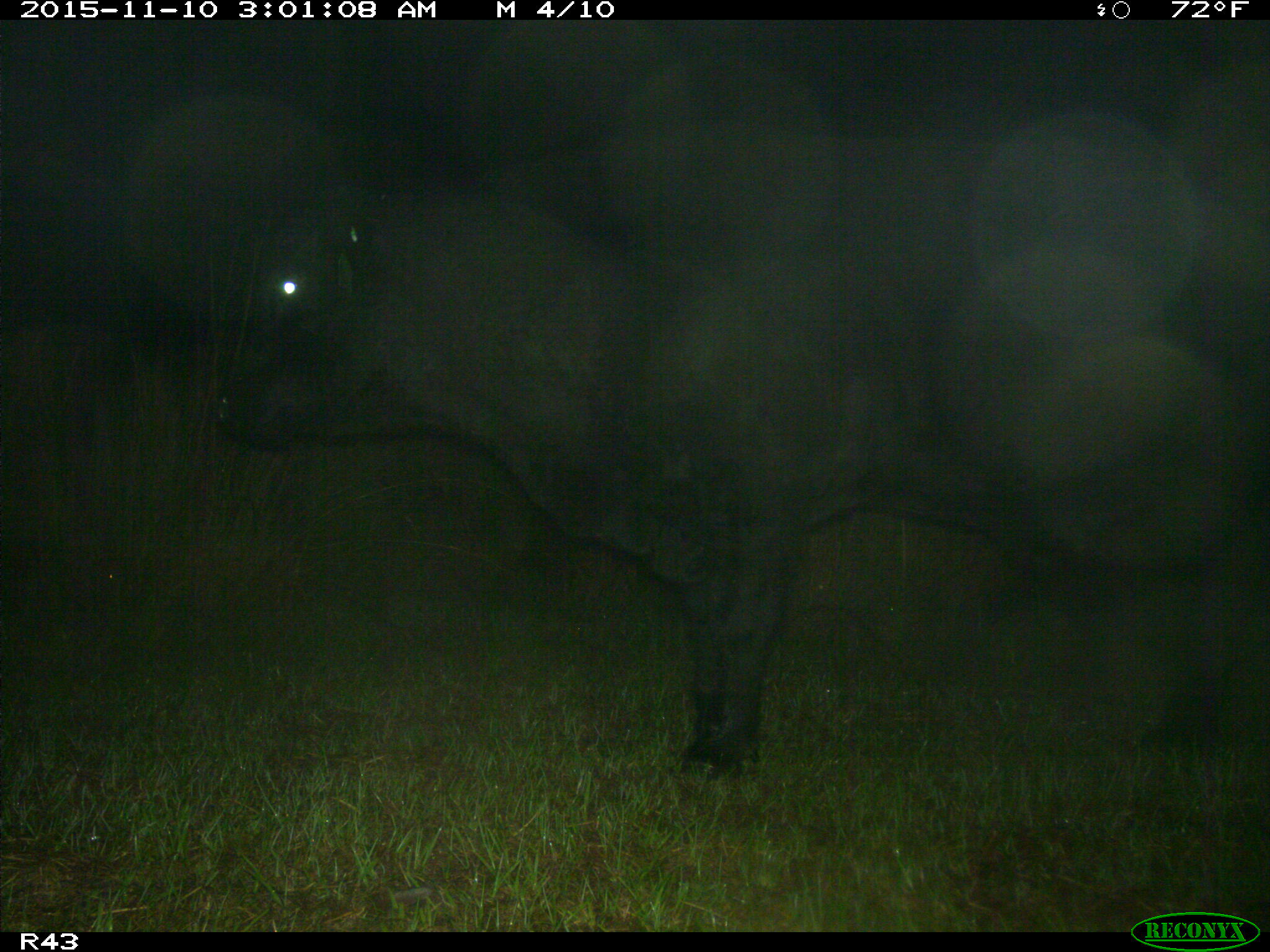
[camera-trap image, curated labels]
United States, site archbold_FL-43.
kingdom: Animalia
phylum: Chordata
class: Mammalia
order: Artiodactyla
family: Bovidae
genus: Bos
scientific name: Bos taurus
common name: domestic cow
Bos taurus (domestic cow).